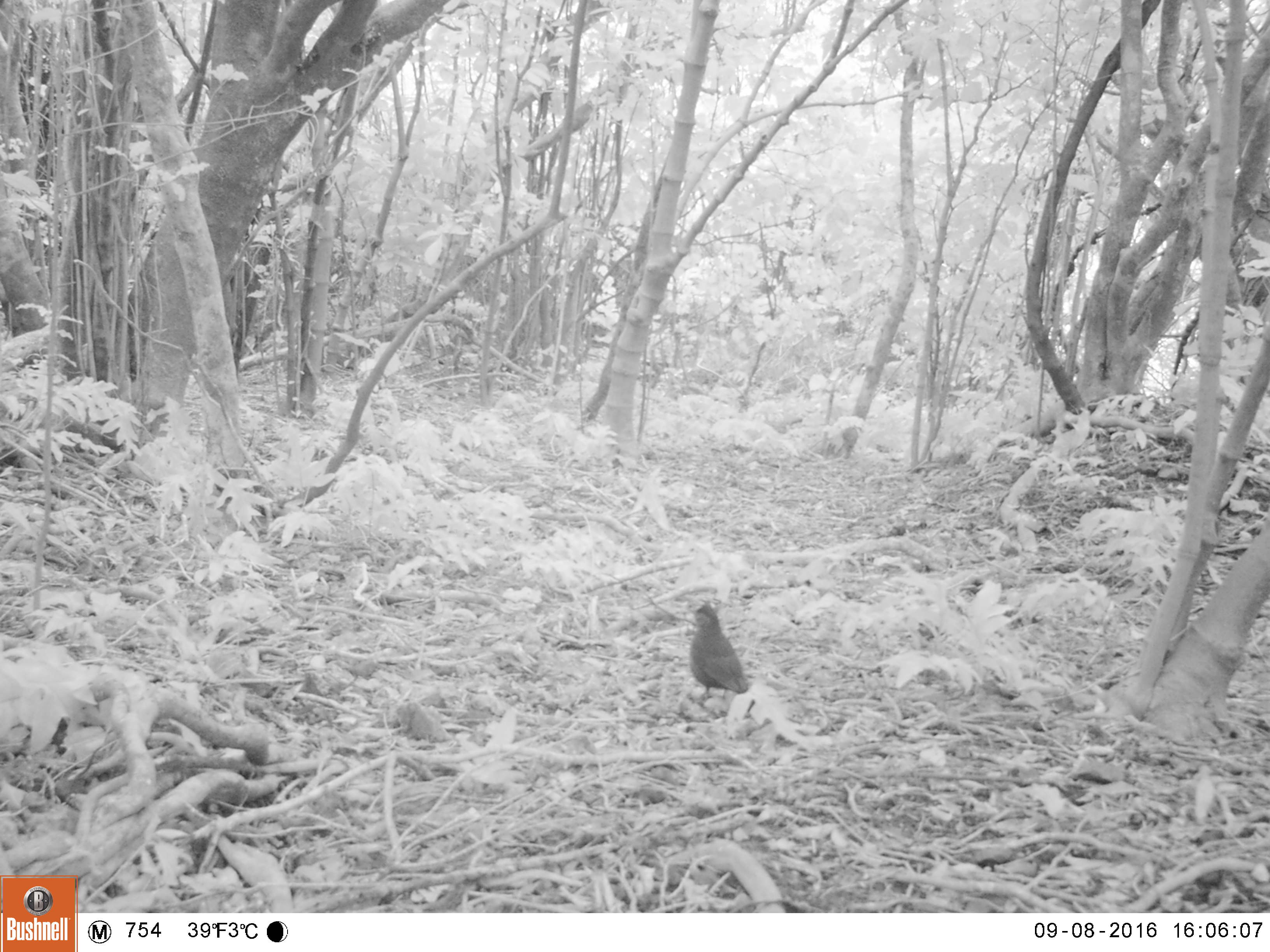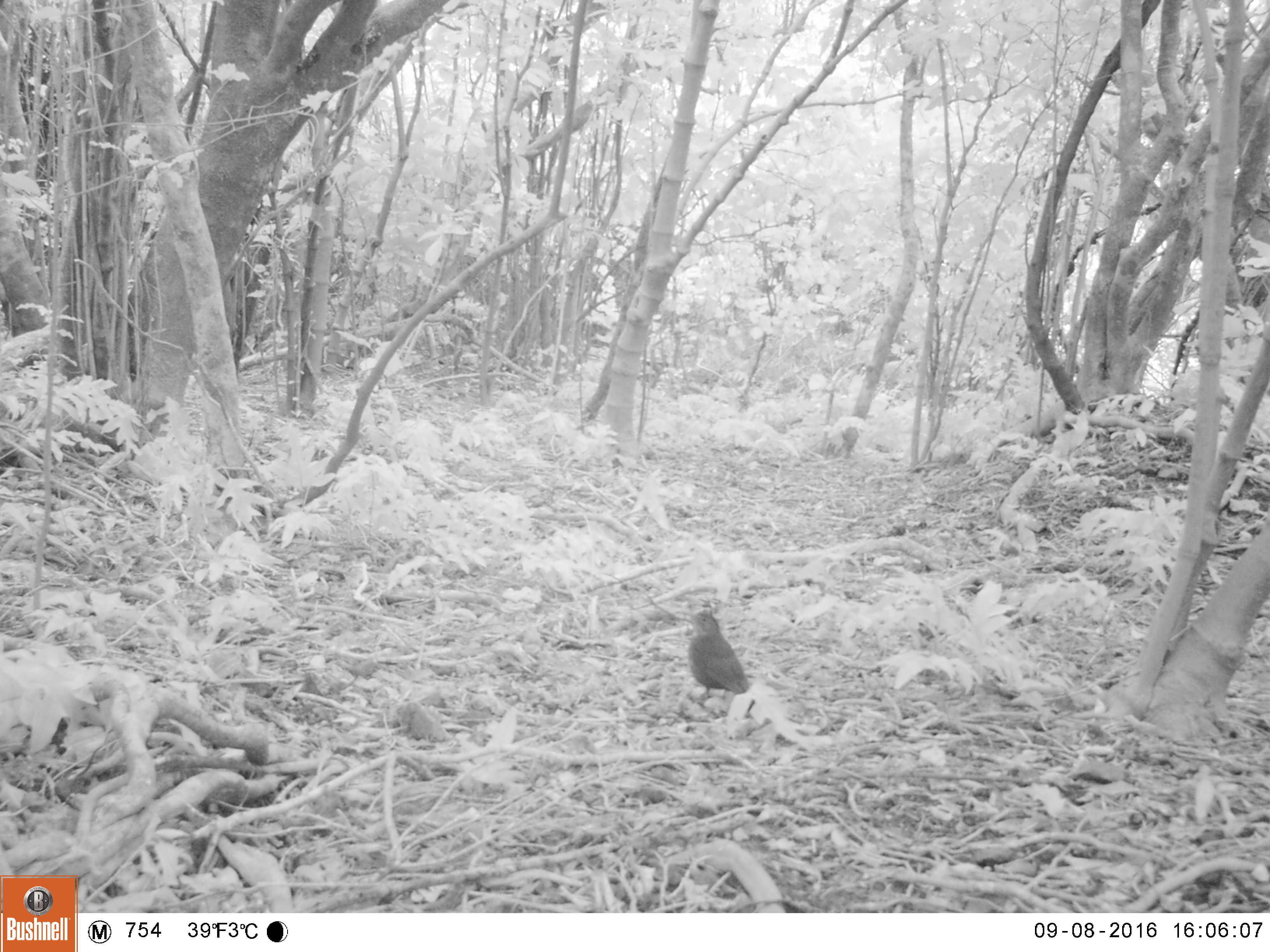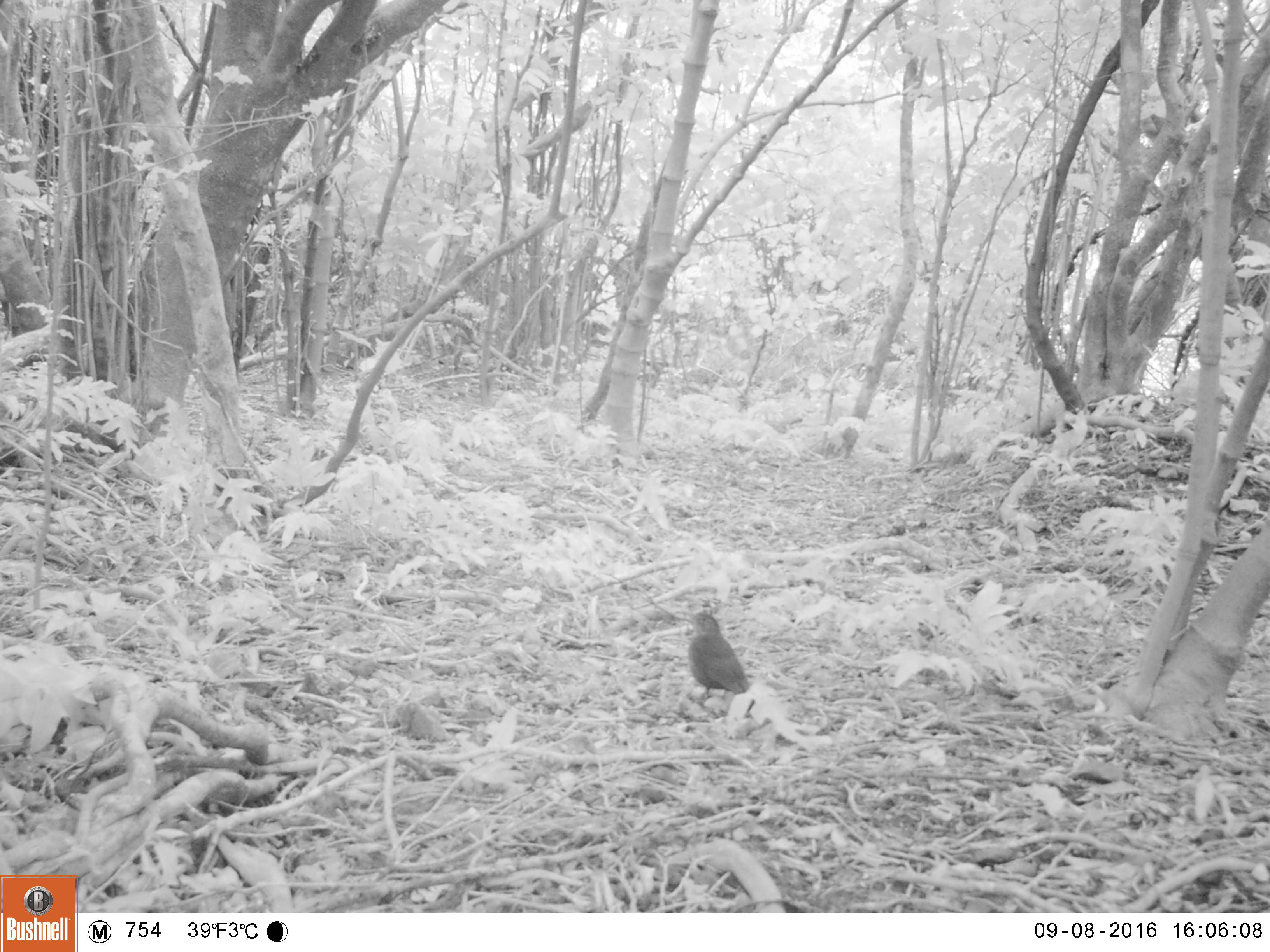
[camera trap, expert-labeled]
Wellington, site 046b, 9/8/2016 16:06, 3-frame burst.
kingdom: Animalia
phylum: Chordata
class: Aves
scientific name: Aves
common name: bird